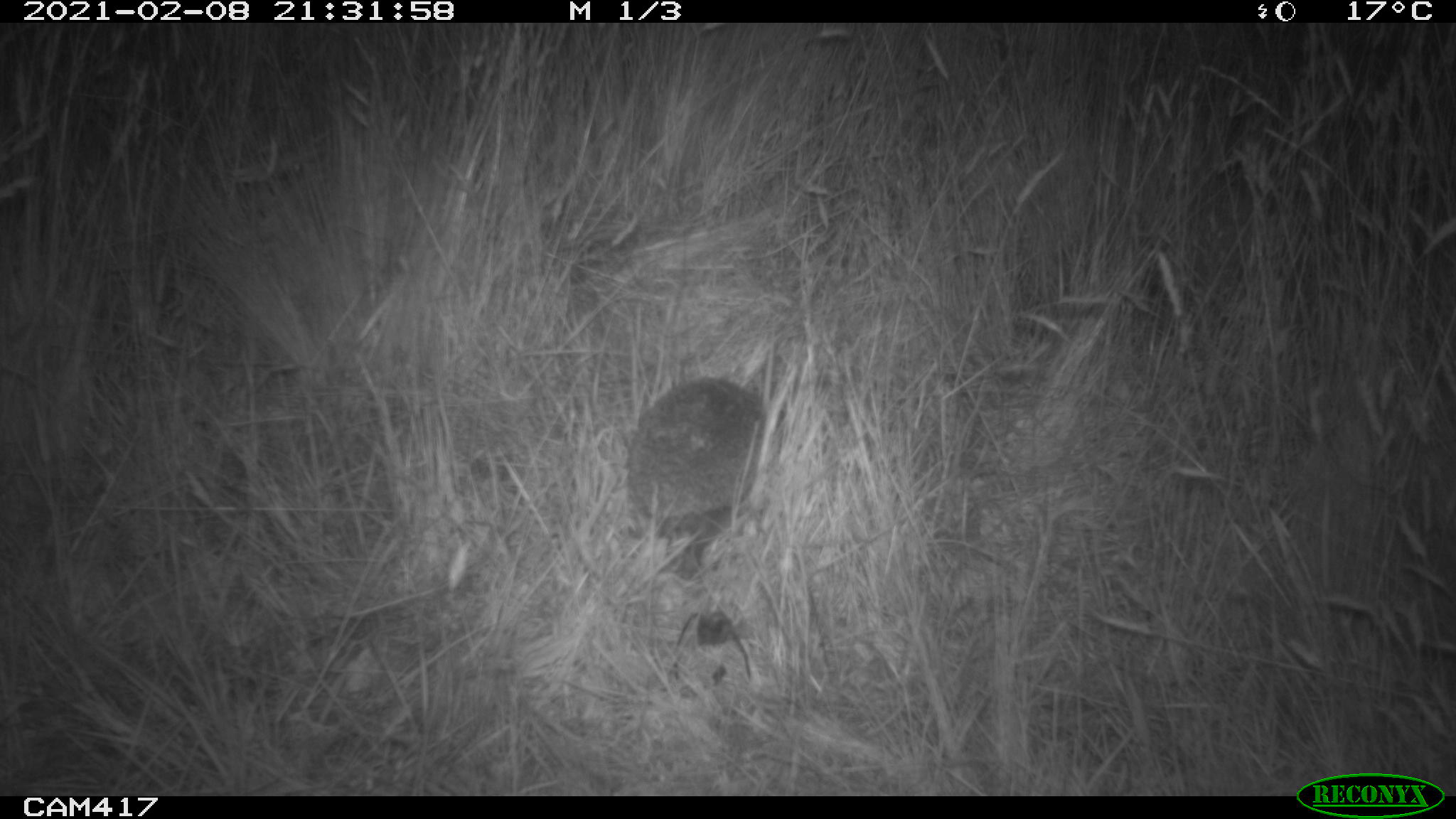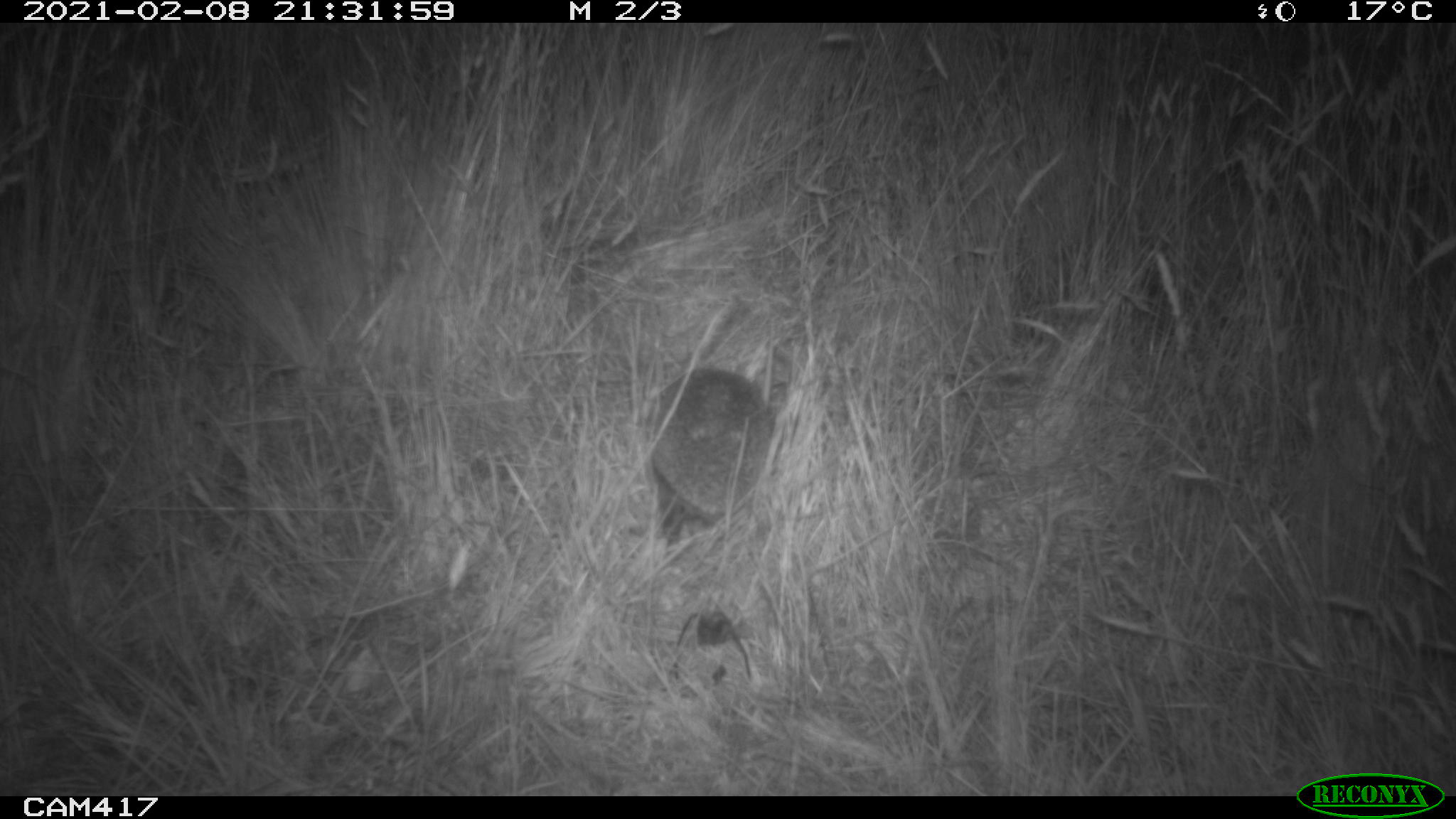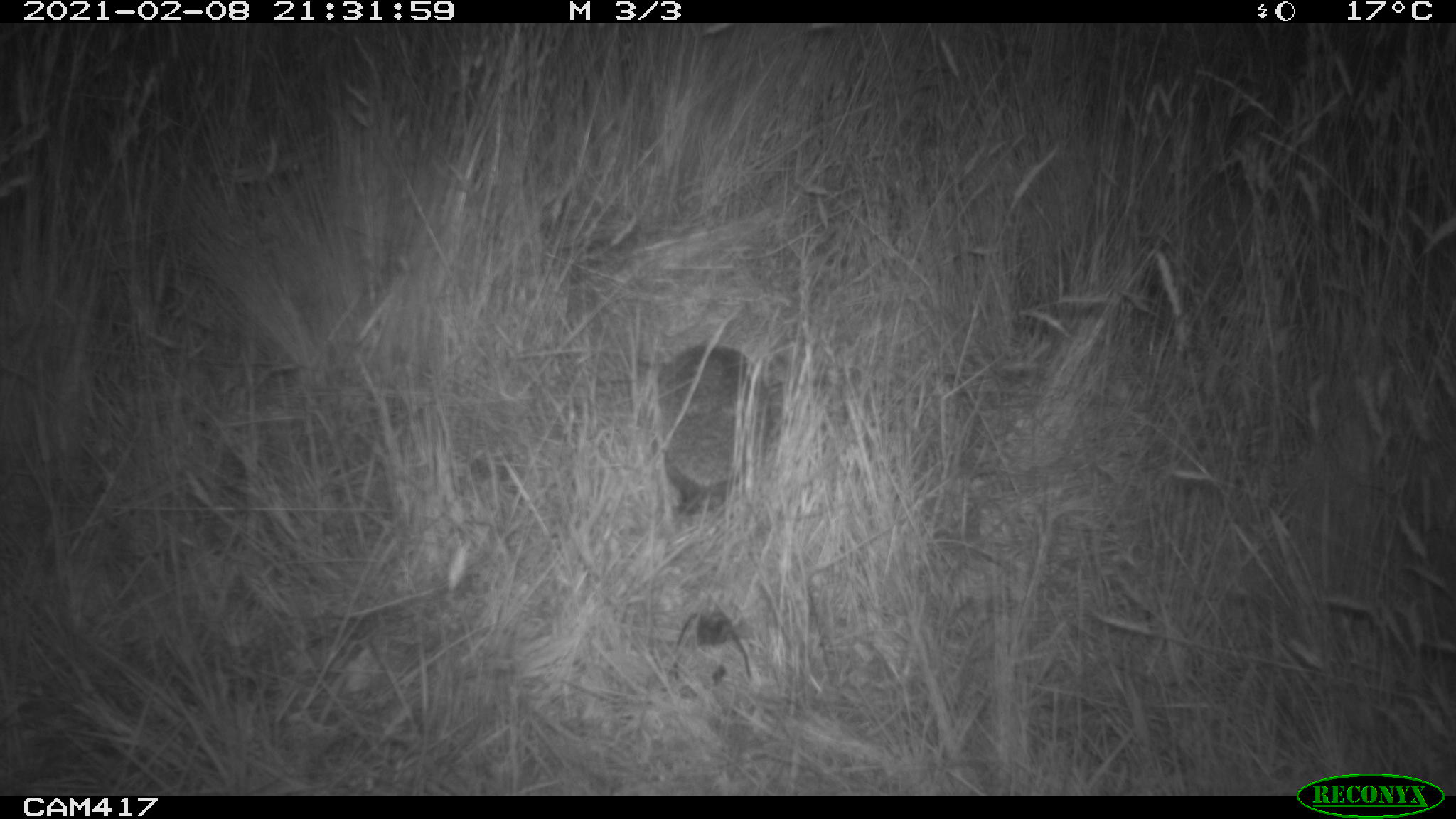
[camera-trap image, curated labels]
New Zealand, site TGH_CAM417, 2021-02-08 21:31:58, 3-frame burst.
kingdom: Animalia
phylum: Chordata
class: Mammalia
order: Eulipotyphla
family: Erinaceidae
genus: Erinaceus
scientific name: Erinaceus europaeus europaeus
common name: european hedgehog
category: hedgehog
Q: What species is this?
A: Hedgehog (european hedgehog) (Erinaceus europaeus europaeus).